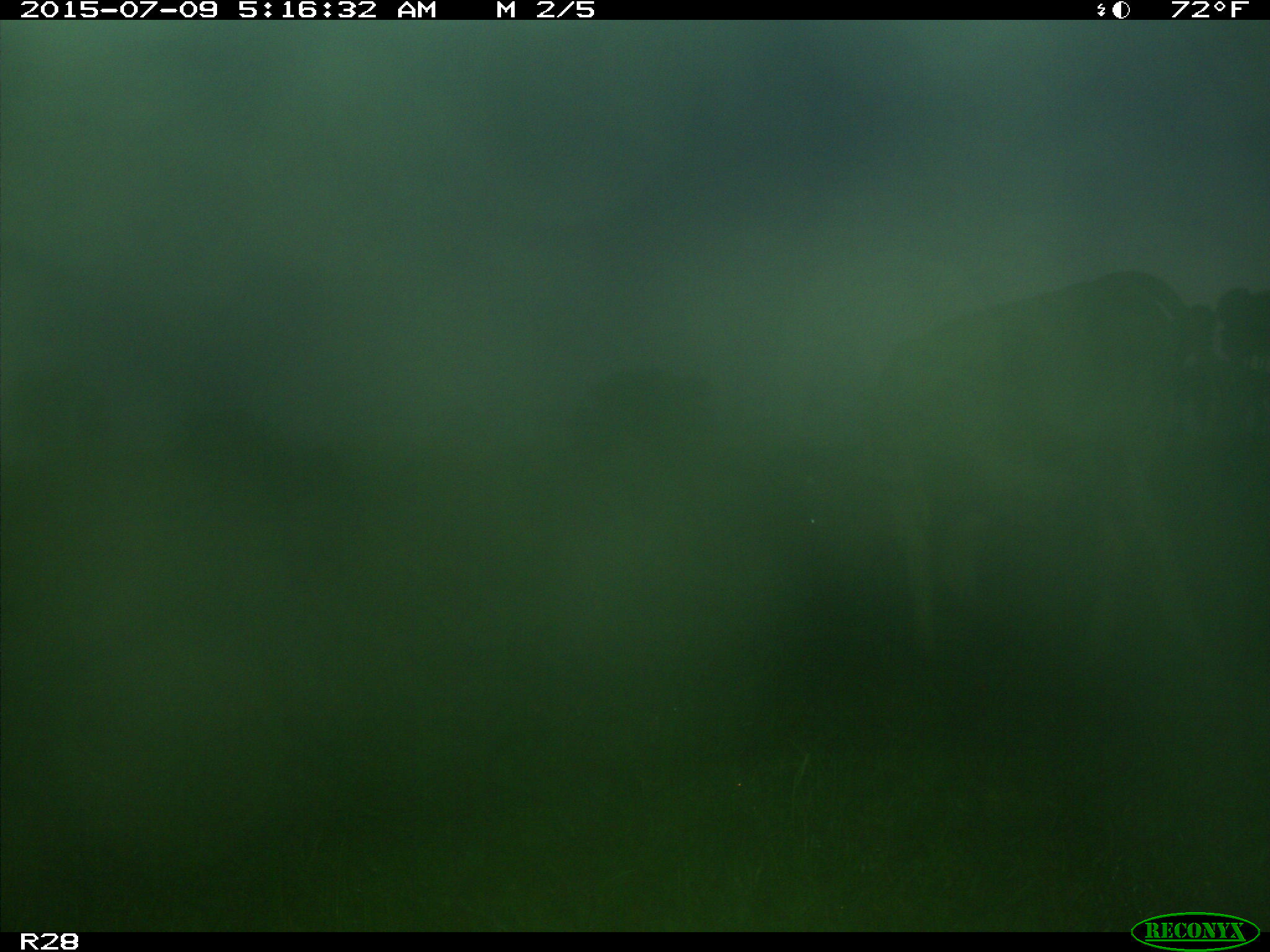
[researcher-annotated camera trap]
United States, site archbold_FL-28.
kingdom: Animalia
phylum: Chordata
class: Mammalia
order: Artiodactyla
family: Bovidae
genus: Bos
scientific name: Bos taurus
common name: domestic cow